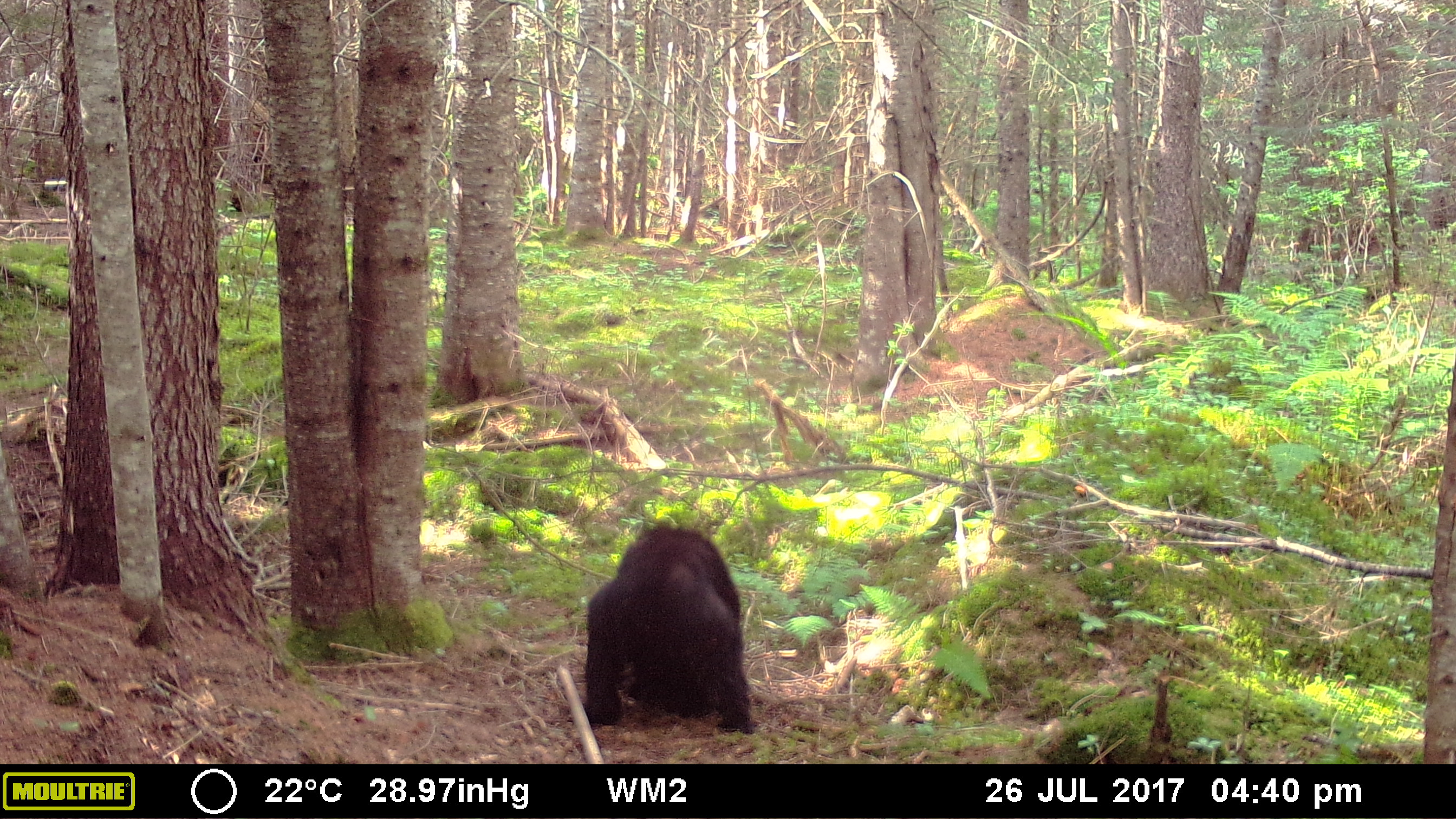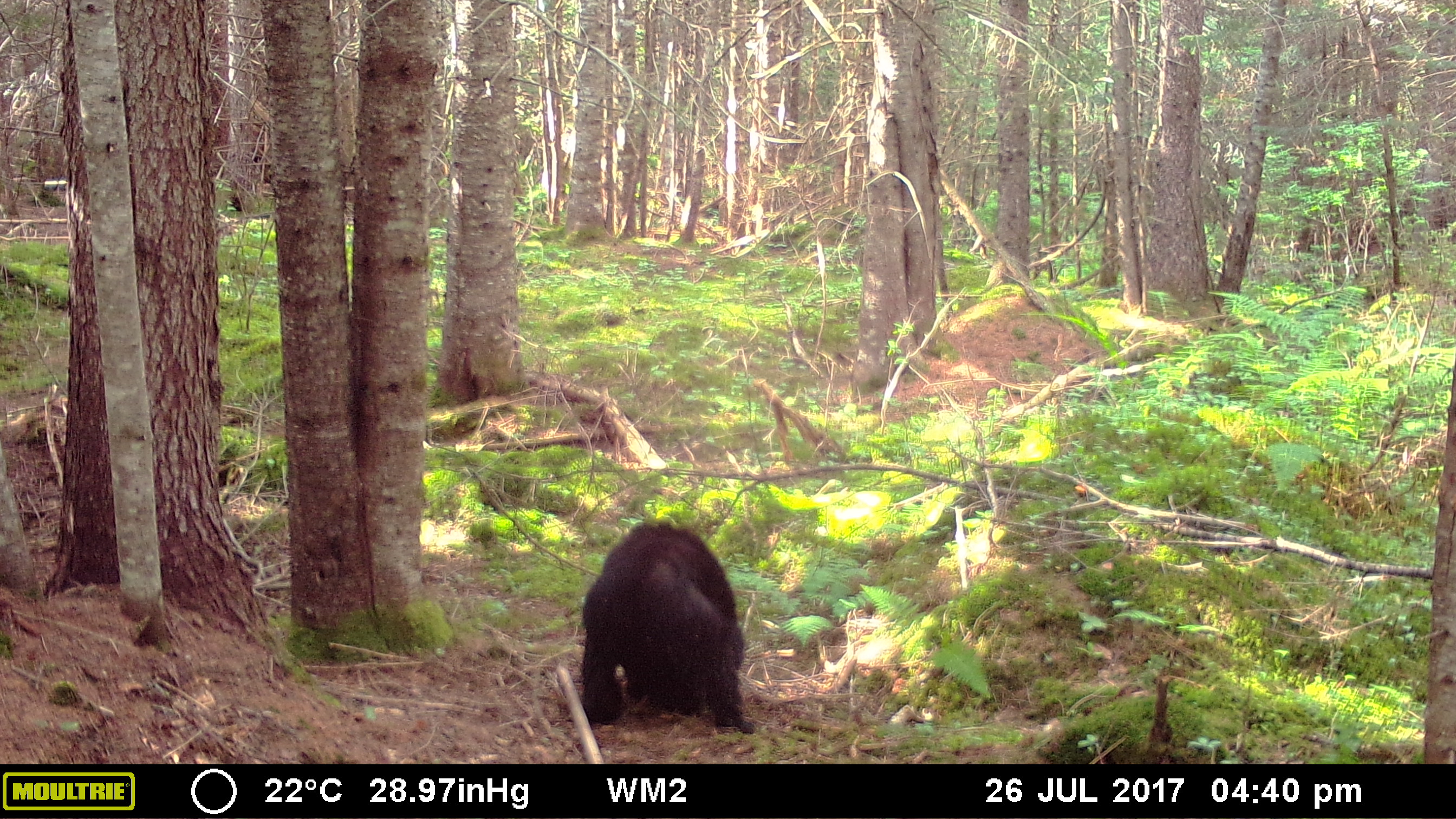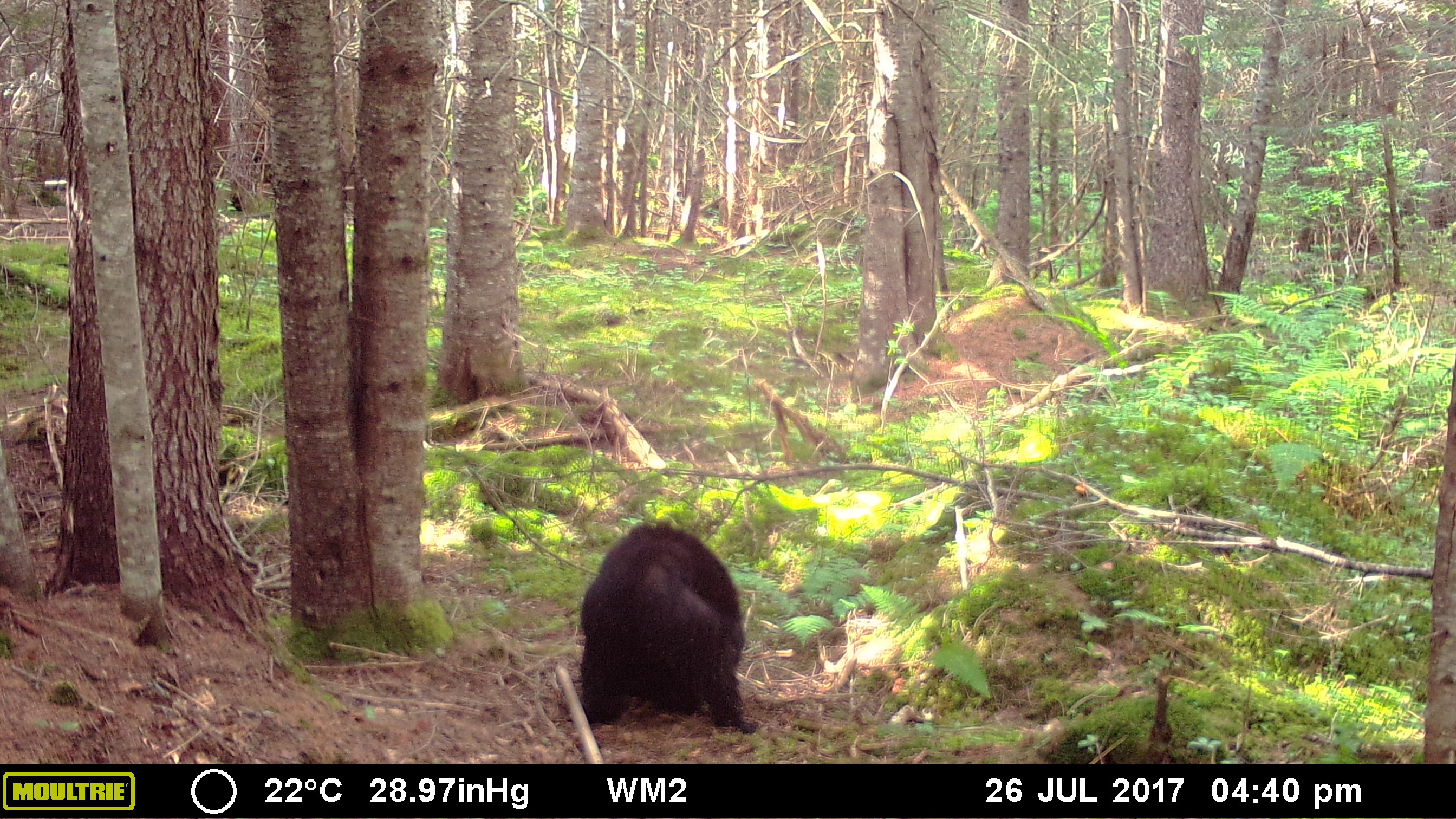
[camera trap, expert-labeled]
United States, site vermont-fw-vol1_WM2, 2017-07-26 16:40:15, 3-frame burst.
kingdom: Animalia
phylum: Chordata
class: Mammalia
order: Carnivora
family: Ursidae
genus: Ursus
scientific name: Ursus americanus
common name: black bear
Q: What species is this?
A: Black bear (Ursus americanus).